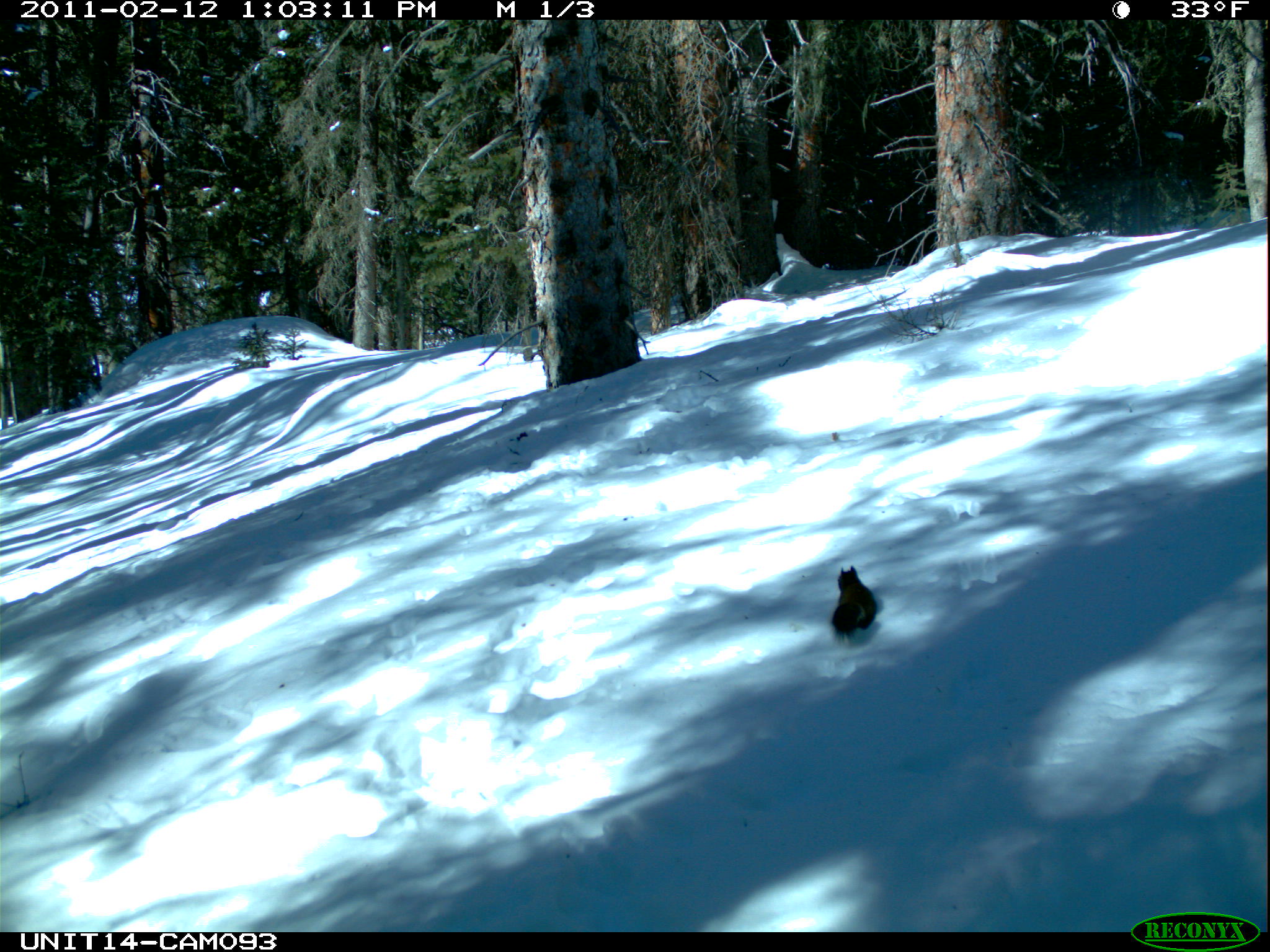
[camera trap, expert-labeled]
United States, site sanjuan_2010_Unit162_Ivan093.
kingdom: Animalia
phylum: Chordata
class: Mammalia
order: Rodentia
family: Sciuridae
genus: Tamiasciurus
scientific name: Tamiasciurus hudsonicus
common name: american red squirrel